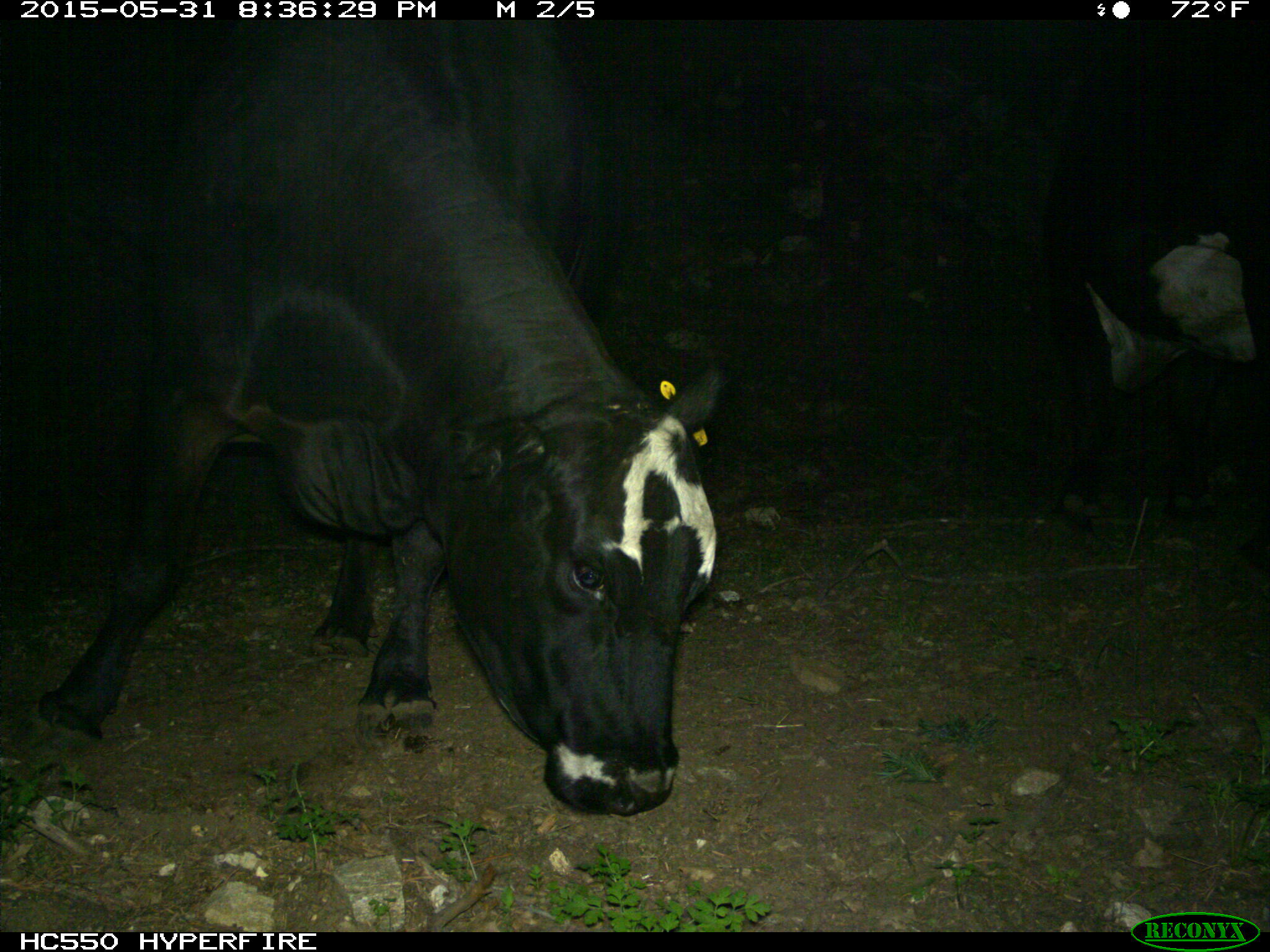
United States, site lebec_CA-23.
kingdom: Animalia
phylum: Chordata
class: Mammalia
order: Artiodactyla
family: Bovidae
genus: Bos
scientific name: Bos taurus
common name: domestic cow